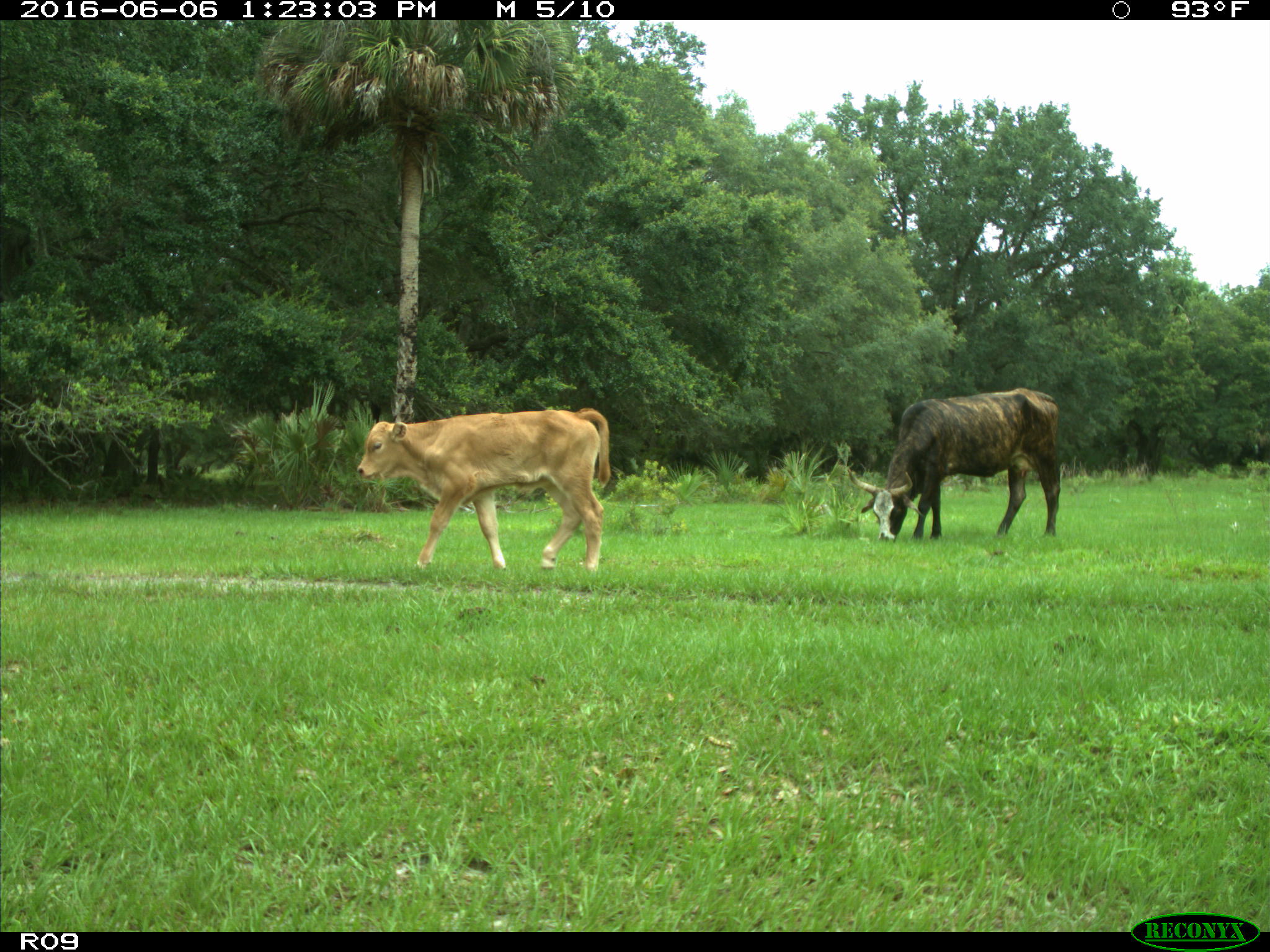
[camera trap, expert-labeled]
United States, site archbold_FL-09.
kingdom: Animalia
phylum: Chordata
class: Mammalia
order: Artiodactyla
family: Bovidae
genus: Bos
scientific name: Bos taurus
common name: domestic cow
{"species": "Bos taurus (domestic cow)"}